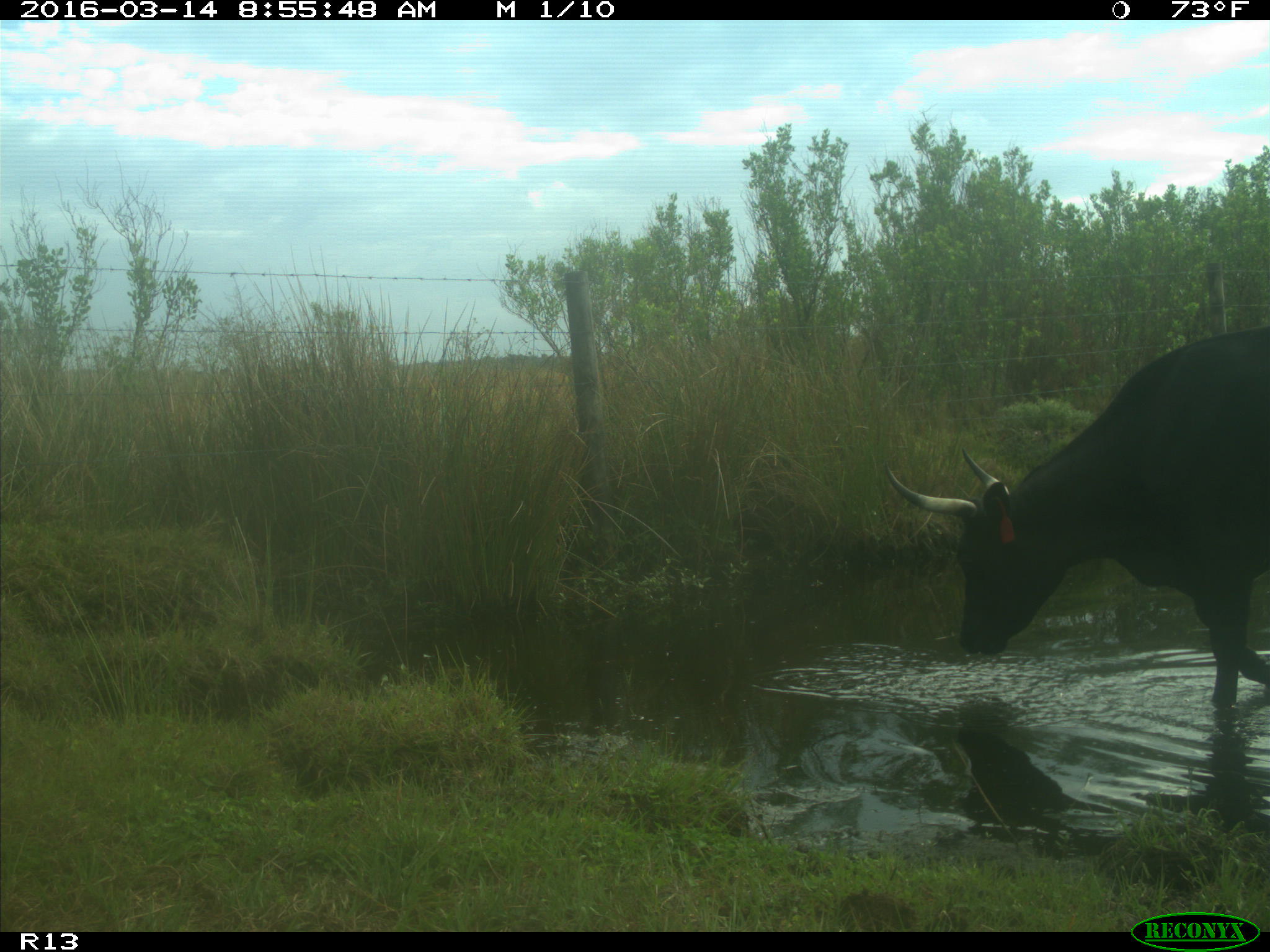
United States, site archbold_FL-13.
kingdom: Animalia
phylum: Chordata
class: Mammalia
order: Artiodactyla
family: Bovidae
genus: Bos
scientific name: Bos taurus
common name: domestic cow